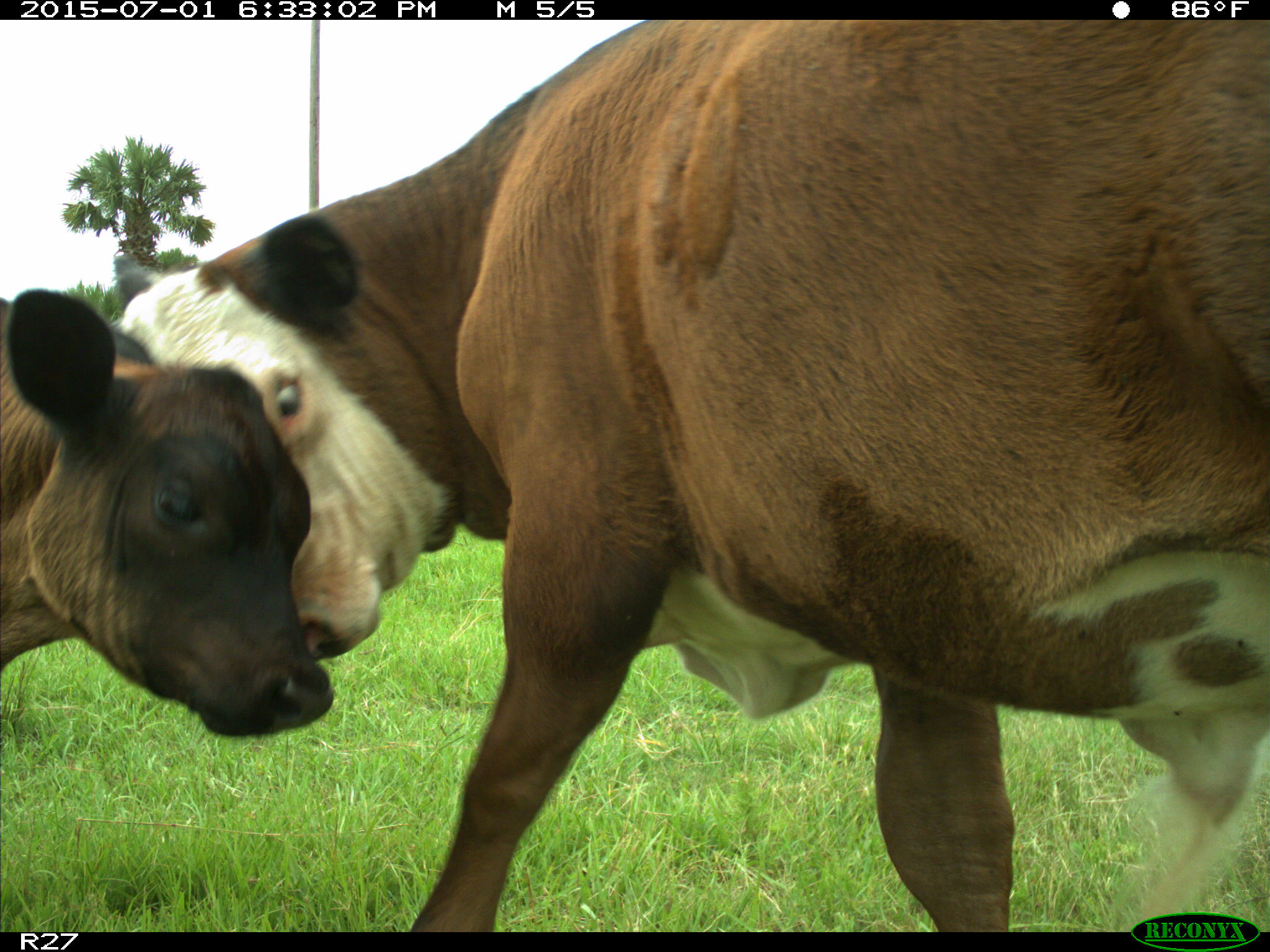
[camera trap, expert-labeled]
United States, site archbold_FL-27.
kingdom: Animalia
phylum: Chordata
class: Mammalia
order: Artiodactyla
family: Bovidae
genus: Bos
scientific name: Bos taurus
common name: domestic cow